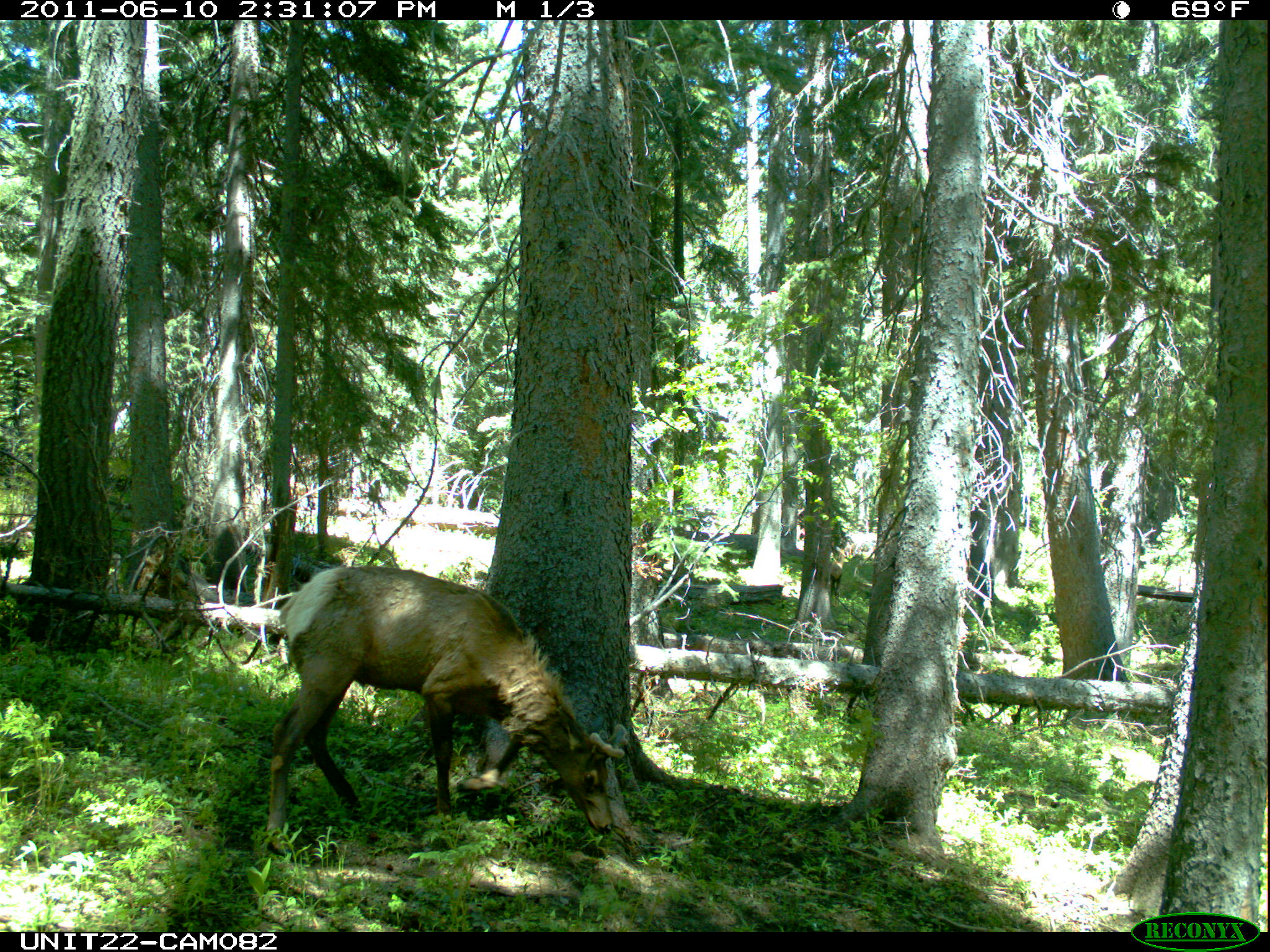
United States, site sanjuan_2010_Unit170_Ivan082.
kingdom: Animalia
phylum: Chordata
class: Mammalia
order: Artiodactyla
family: Cervidae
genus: Cervus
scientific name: Cervus elaphus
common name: red deer